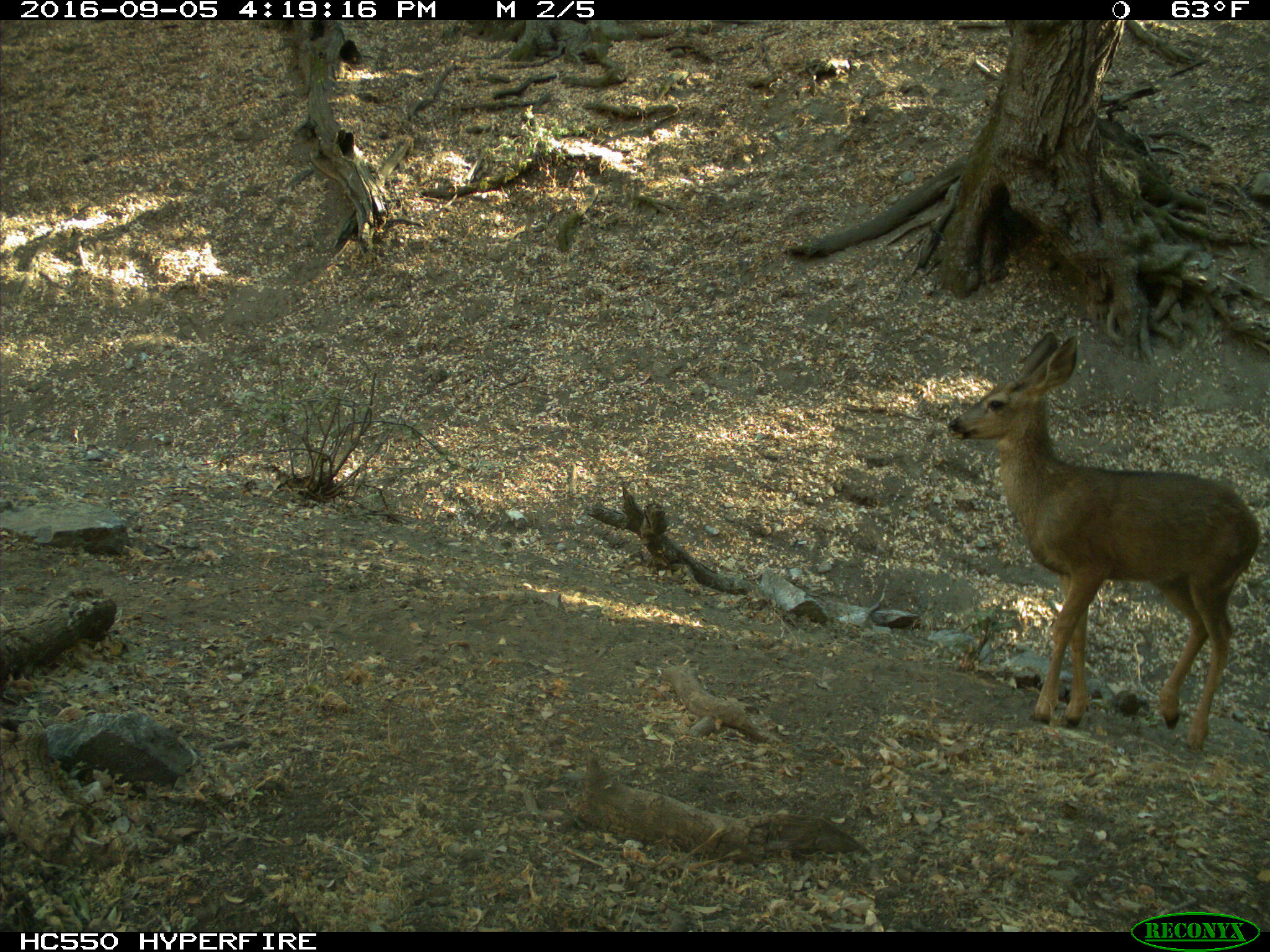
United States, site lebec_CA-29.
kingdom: Animalia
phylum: Chordata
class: Mammalia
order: Artiodactyla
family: Cervidae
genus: Odocoileus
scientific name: Odocoileus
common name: deer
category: unidentified deer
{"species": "unidentified deer (deer) (Odocoileus)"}